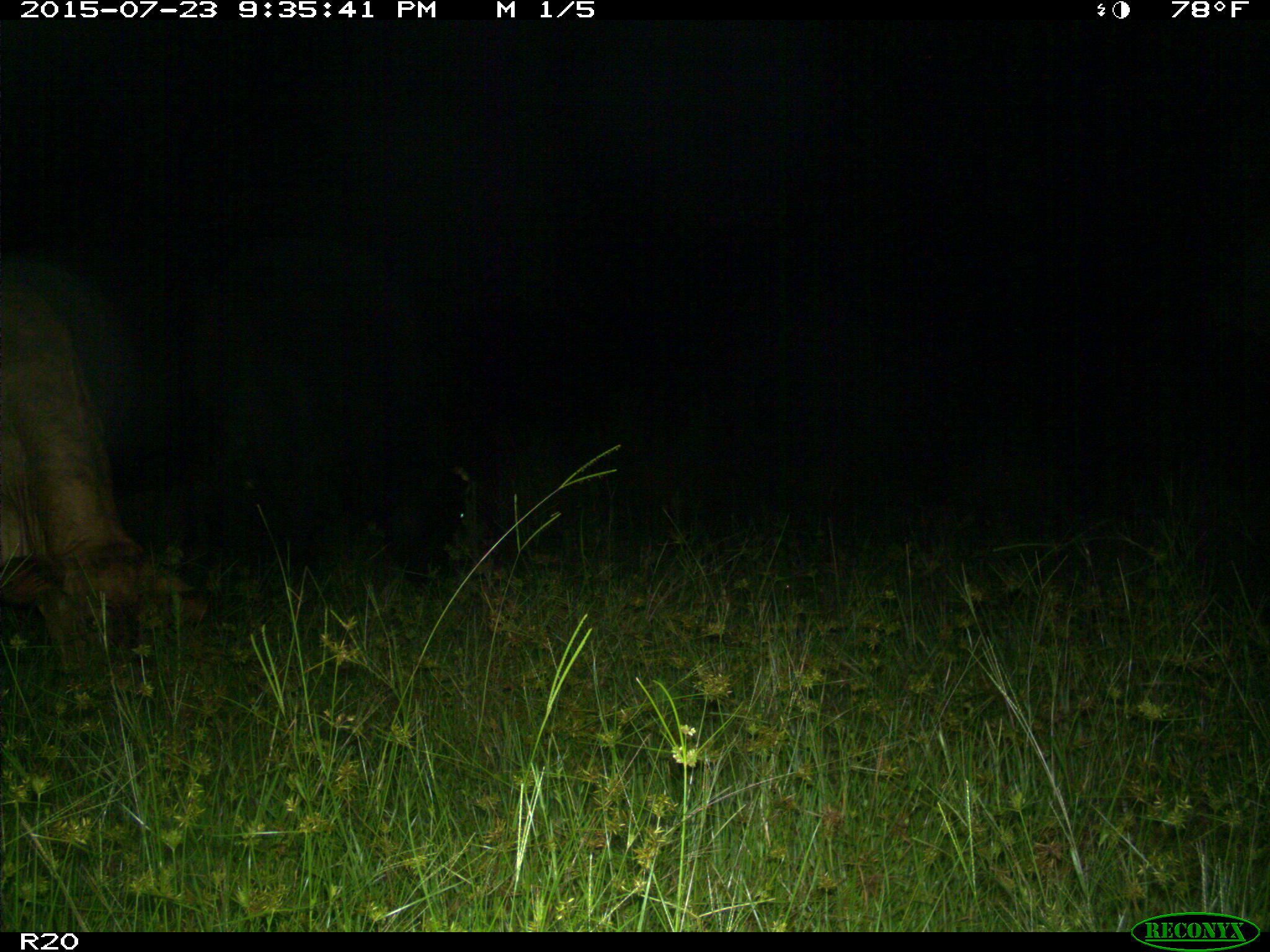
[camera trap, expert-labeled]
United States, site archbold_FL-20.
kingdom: Animalia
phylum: Chordata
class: Mammalia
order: Artiodactyla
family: Bovidae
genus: Bos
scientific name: Bos taurus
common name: domestic cow